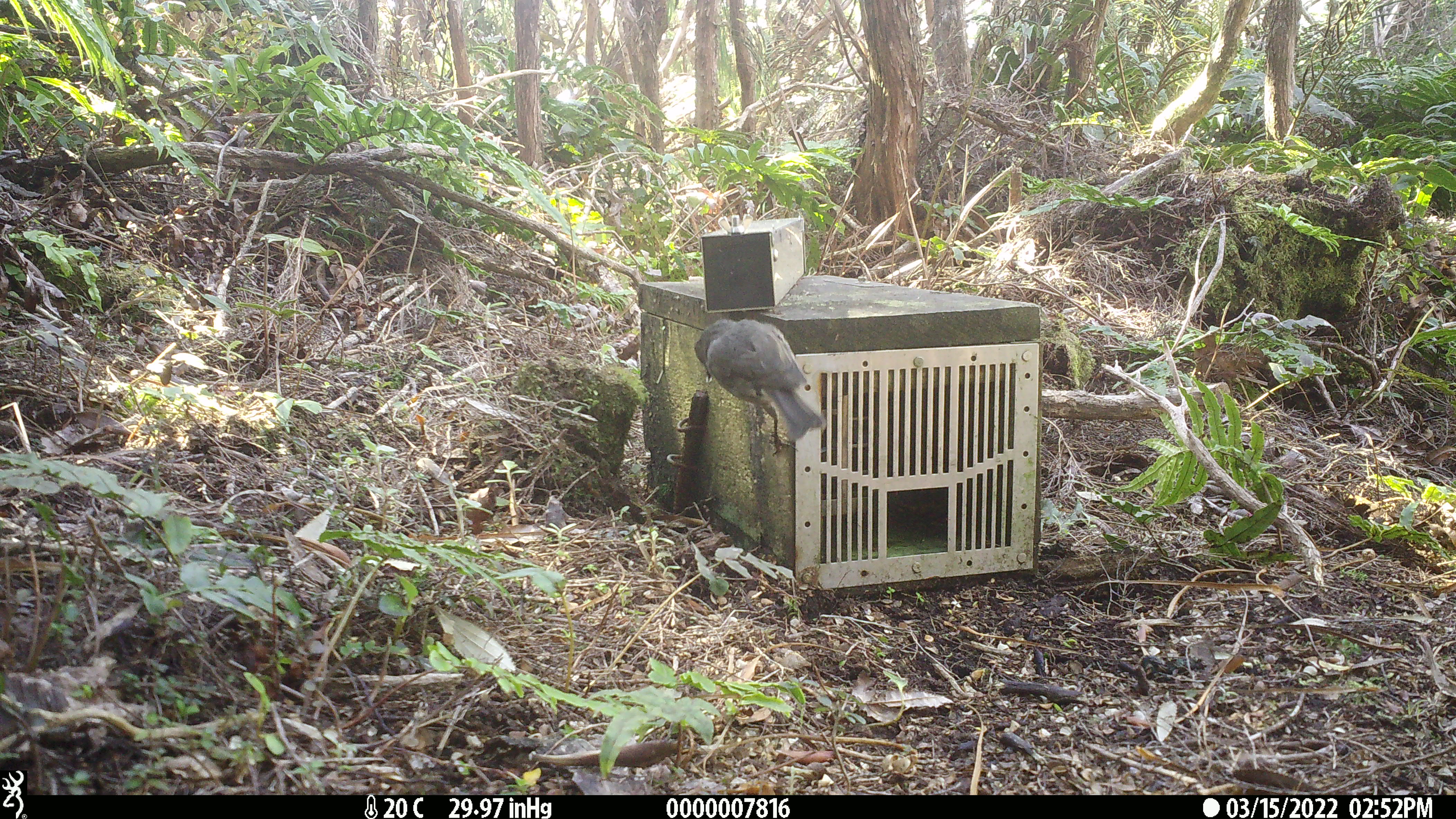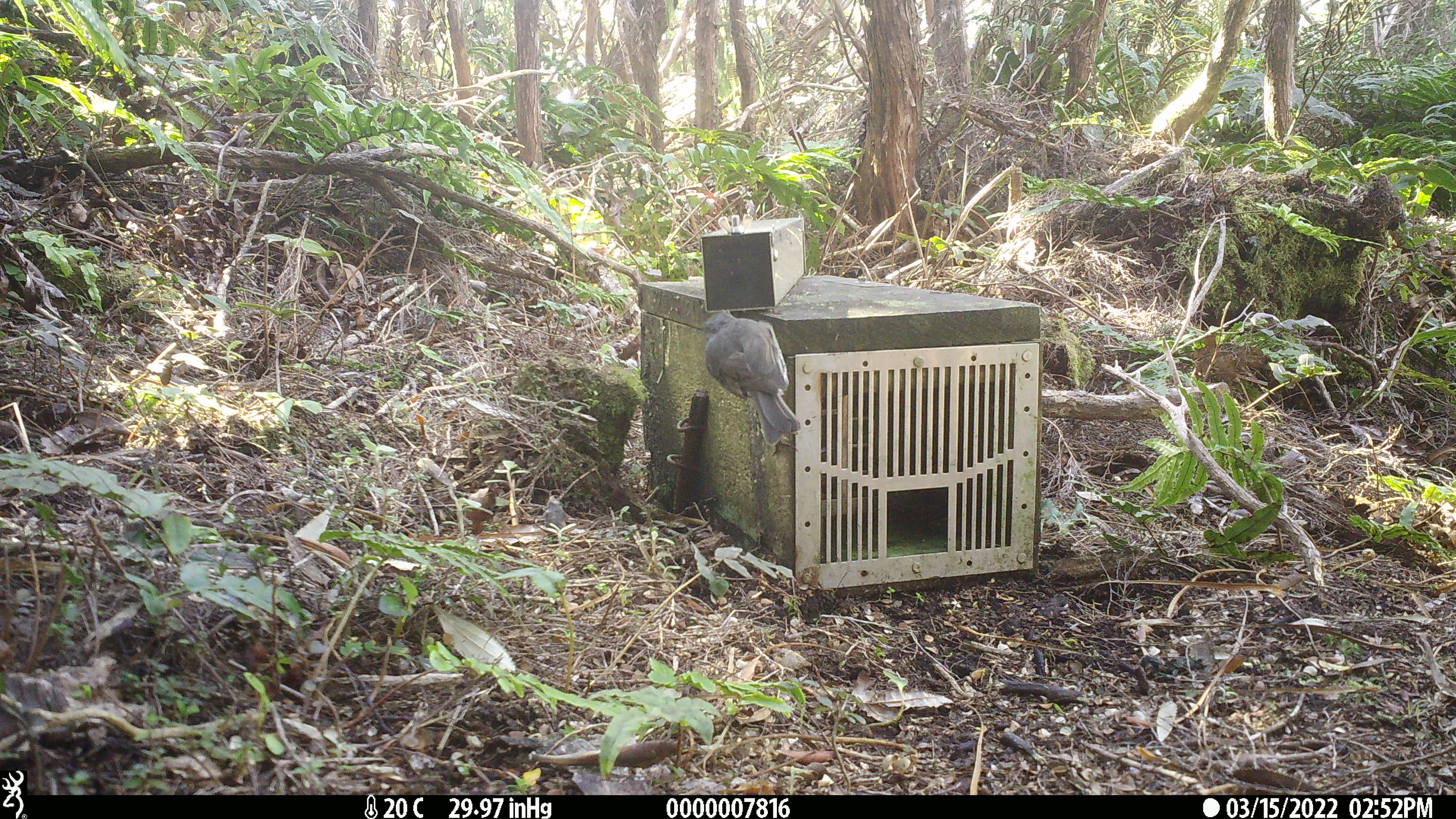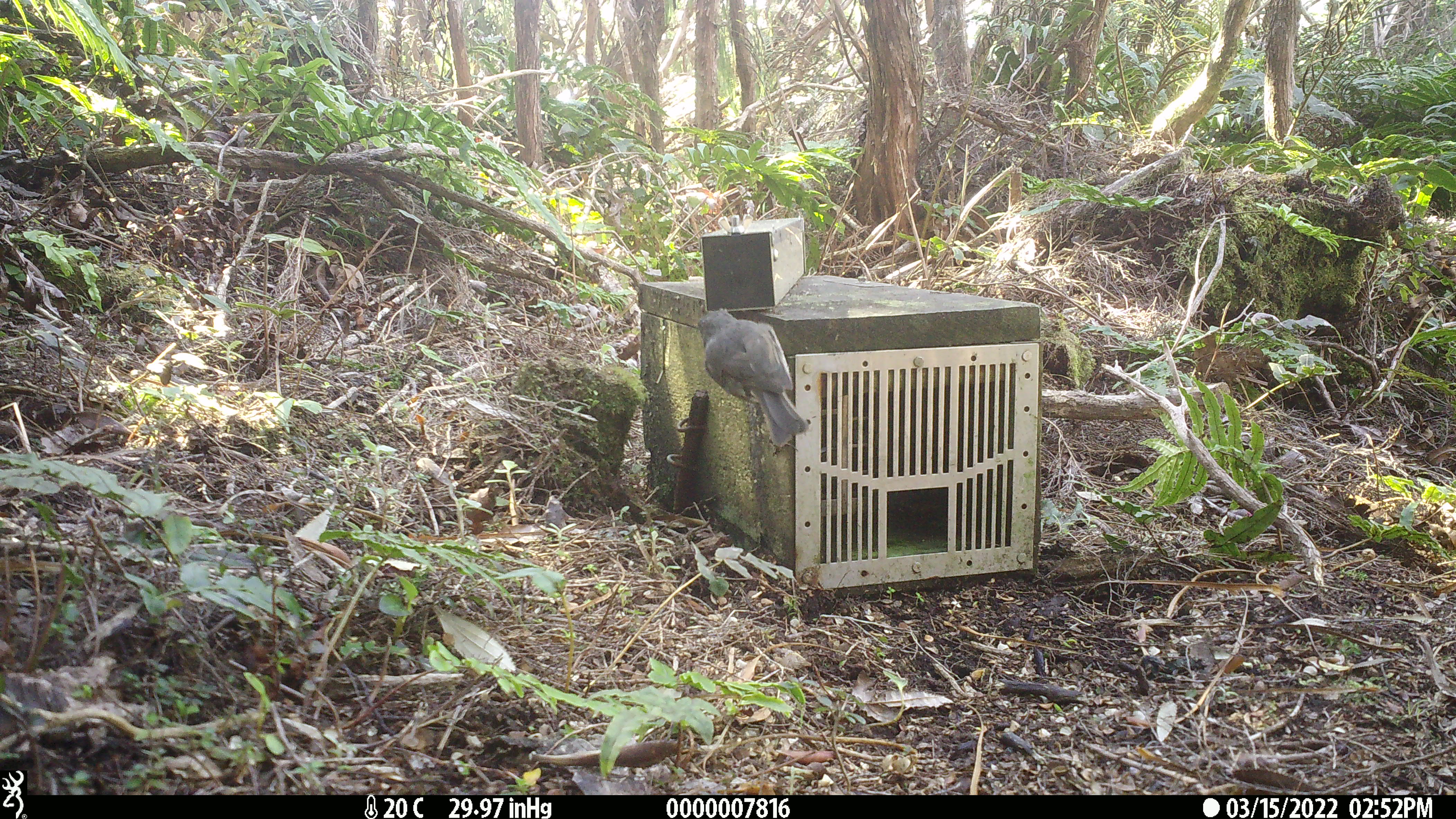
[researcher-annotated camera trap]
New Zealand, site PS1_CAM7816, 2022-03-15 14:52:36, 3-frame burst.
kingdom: Animalia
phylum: Chordata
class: Aves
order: Passeriformes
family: Petroicidae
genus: Petroica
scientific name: Petroica australis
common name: new zealand robin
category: robin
Robin (new zealand robin) (Petroica australis).